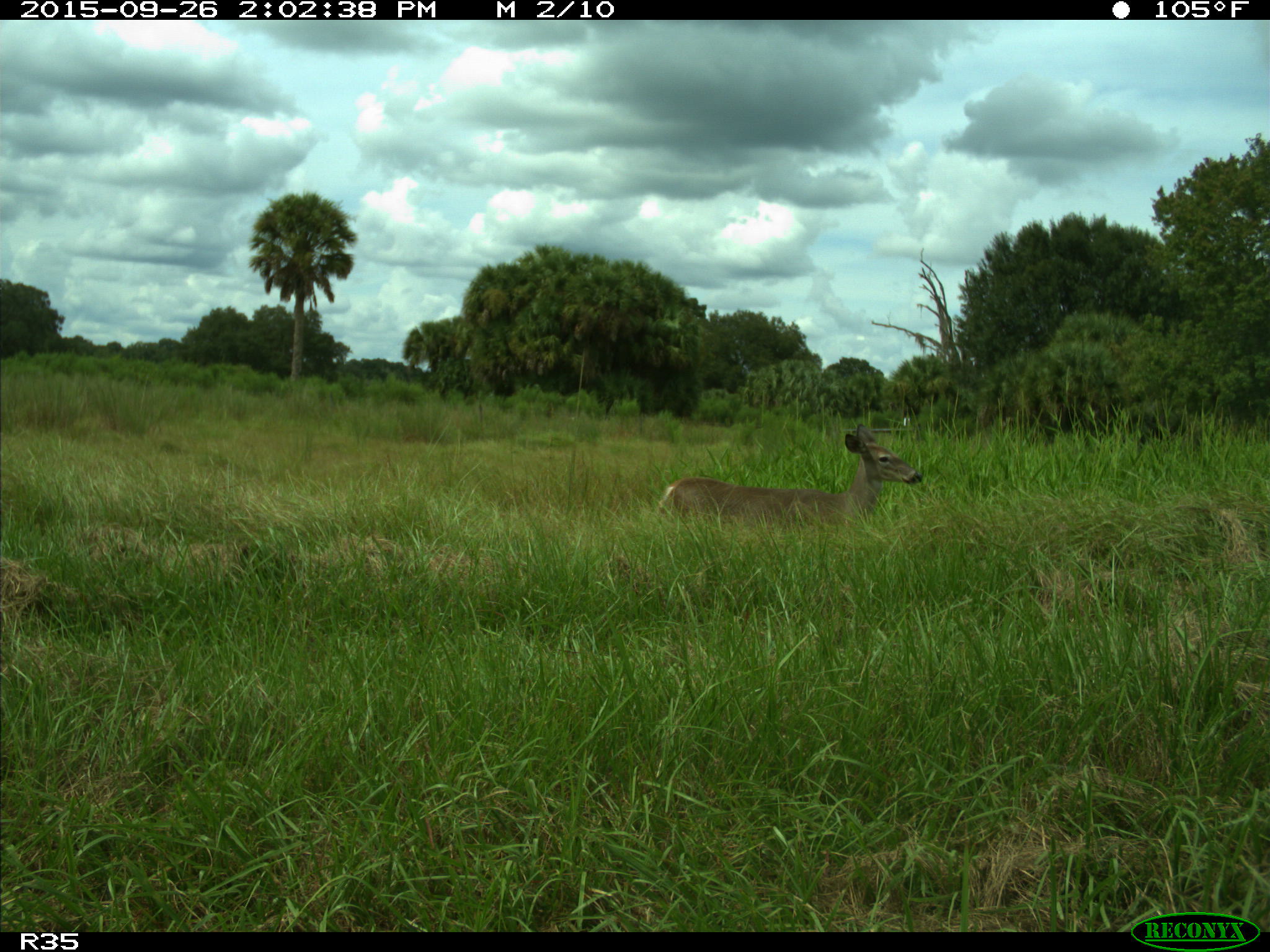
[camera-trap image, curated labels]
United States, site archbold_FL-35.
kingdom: Animalia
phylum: Chordata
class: Mammalia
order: Artiodactyla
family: Cervidae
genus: Odocoileus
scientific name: Odocoileus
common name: deer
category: unidentified deer